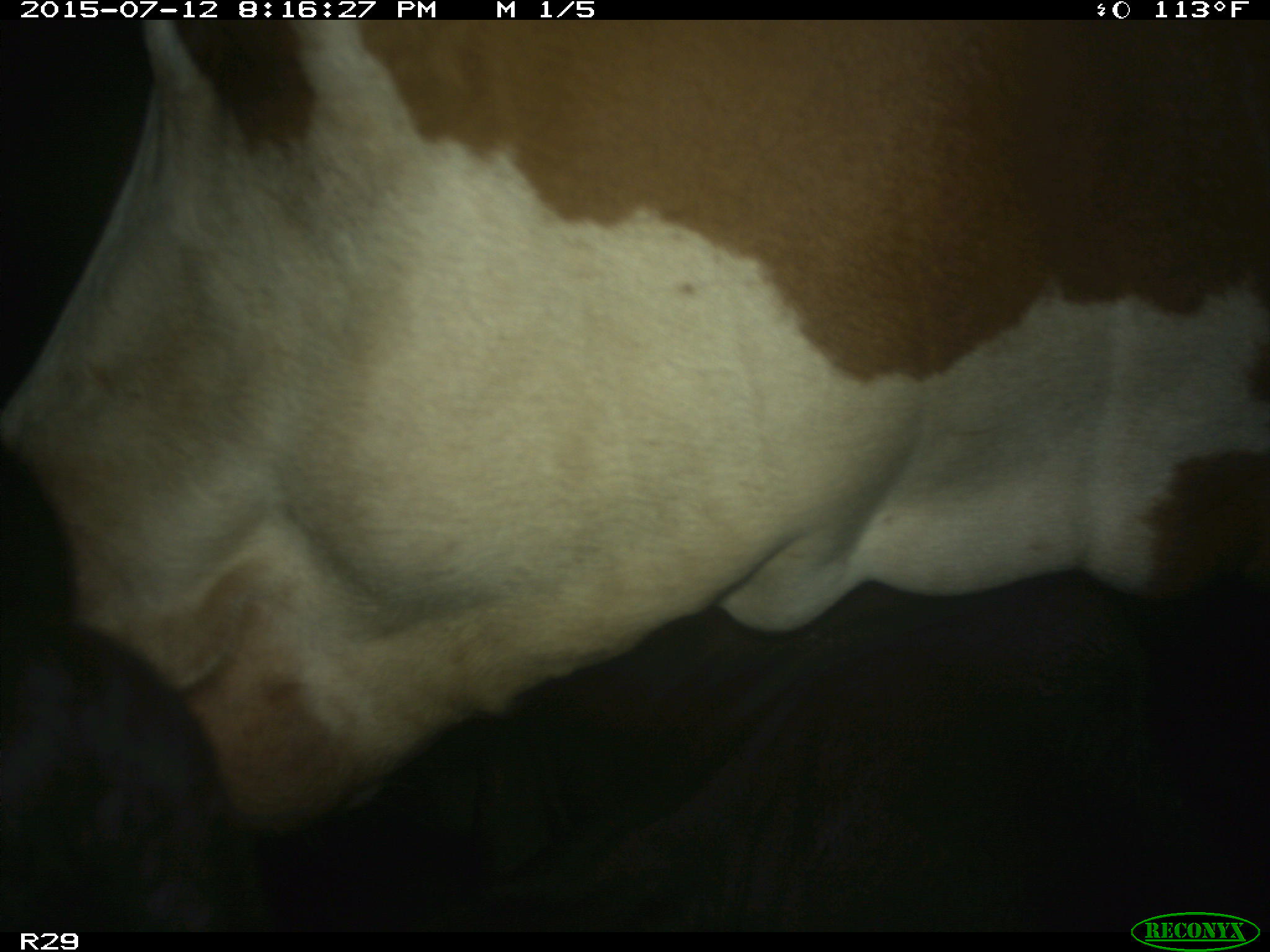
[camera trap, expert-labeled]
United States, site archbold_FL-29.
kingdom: Animalia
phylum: Chordata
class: Mammalia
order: Artiodactyla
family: Bovidae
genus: Bos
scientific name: Bos taurus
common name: domestic cow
Bos taurus (domestic cow).